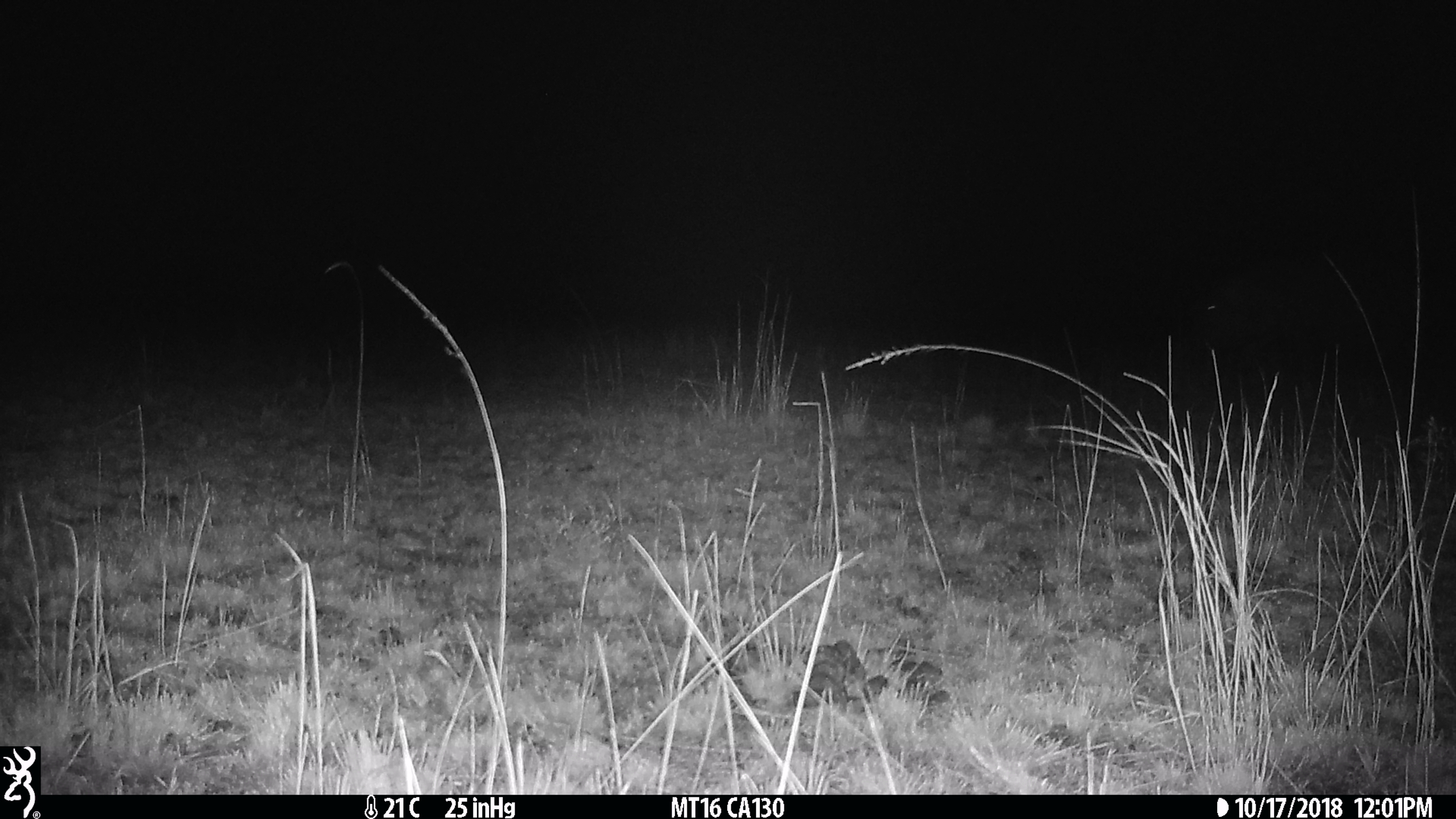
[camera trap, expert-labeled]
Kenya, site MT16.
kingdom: Animalia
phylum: Chordata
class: Mammalia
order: Artiodactyla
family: Hippopotamidae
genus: Hippopotamus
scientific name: Hippopotamus amphibius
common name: hippopotamus